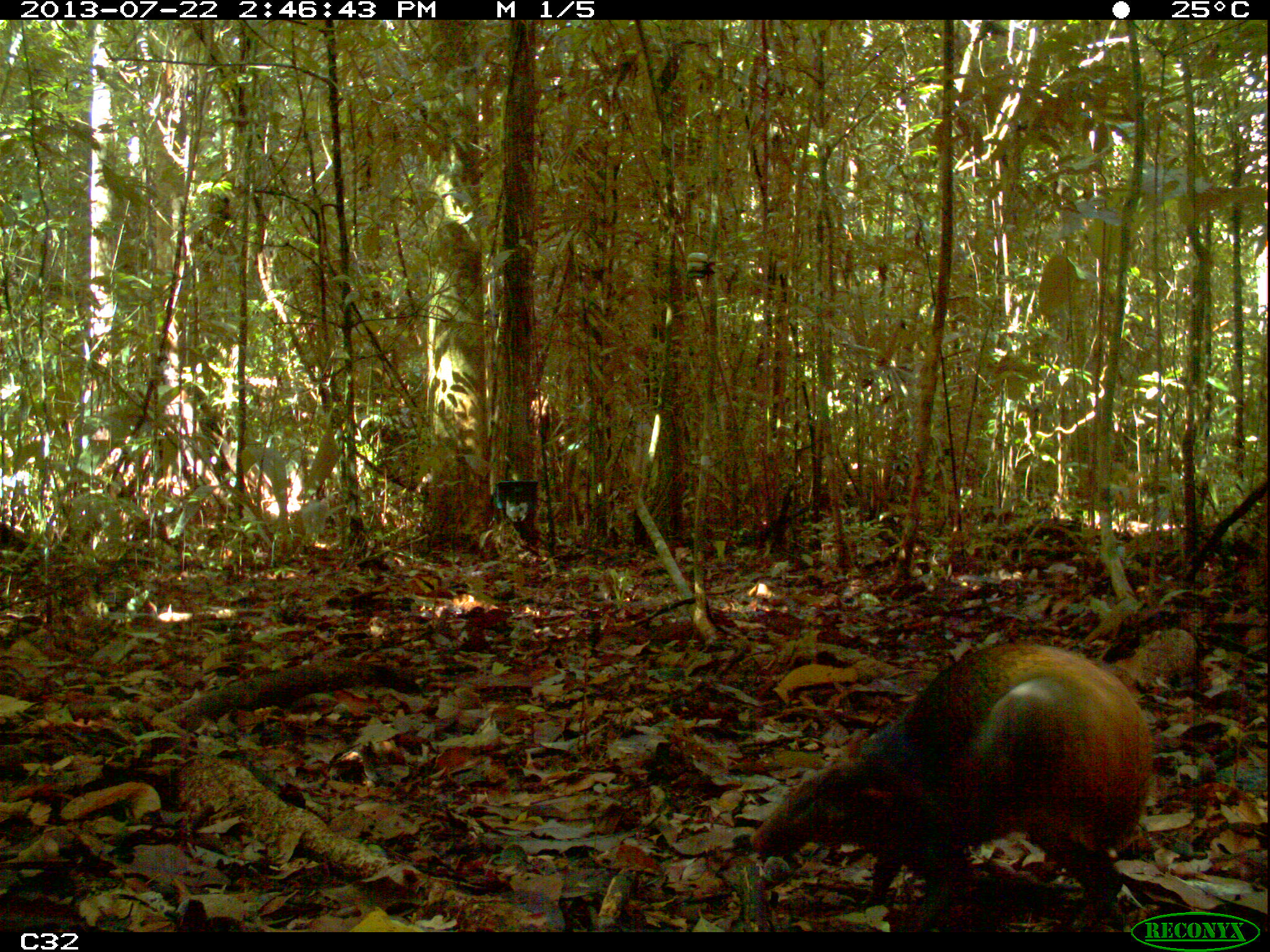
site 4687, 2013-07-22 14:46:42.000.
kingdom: Animalia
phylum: Chordata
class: Mammalia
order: Rodentia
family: Dasyproctidae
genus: Dasyprocta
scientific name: Dasyprocta leporina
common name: red-rumped agouti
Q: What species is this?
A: Dasyprocta leporina (red-rumped agouti).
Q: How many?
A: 1.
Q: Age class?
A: Adult.